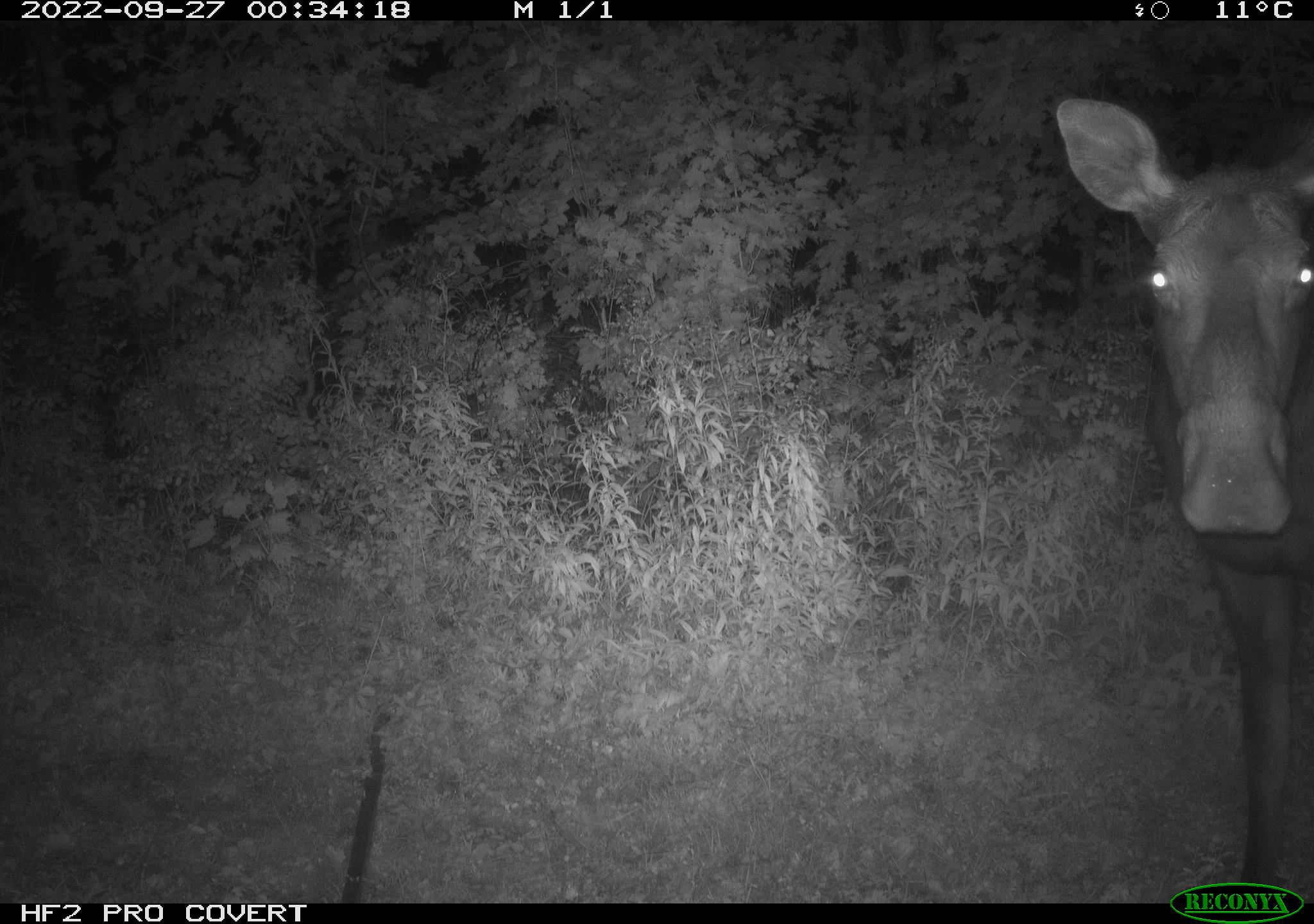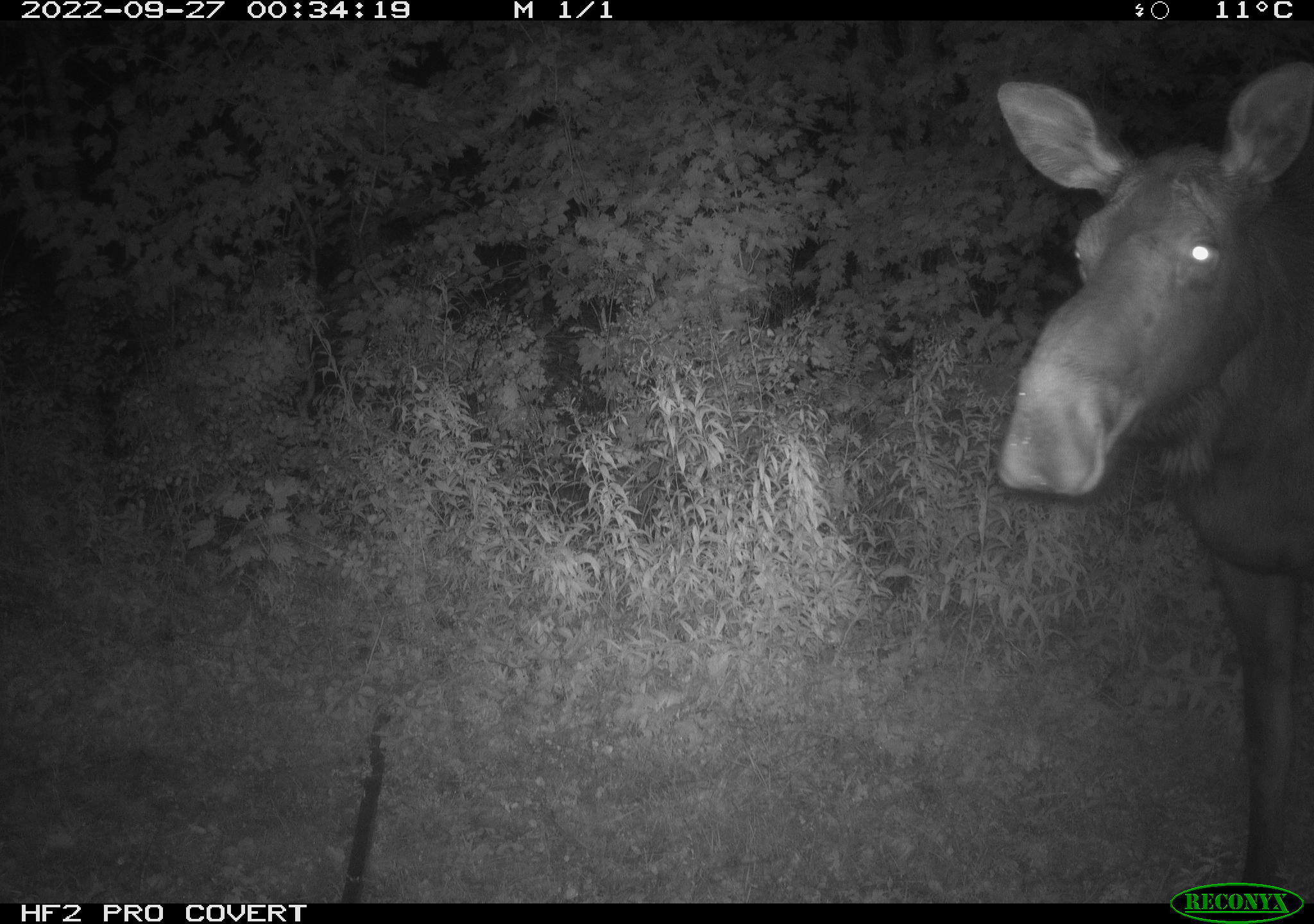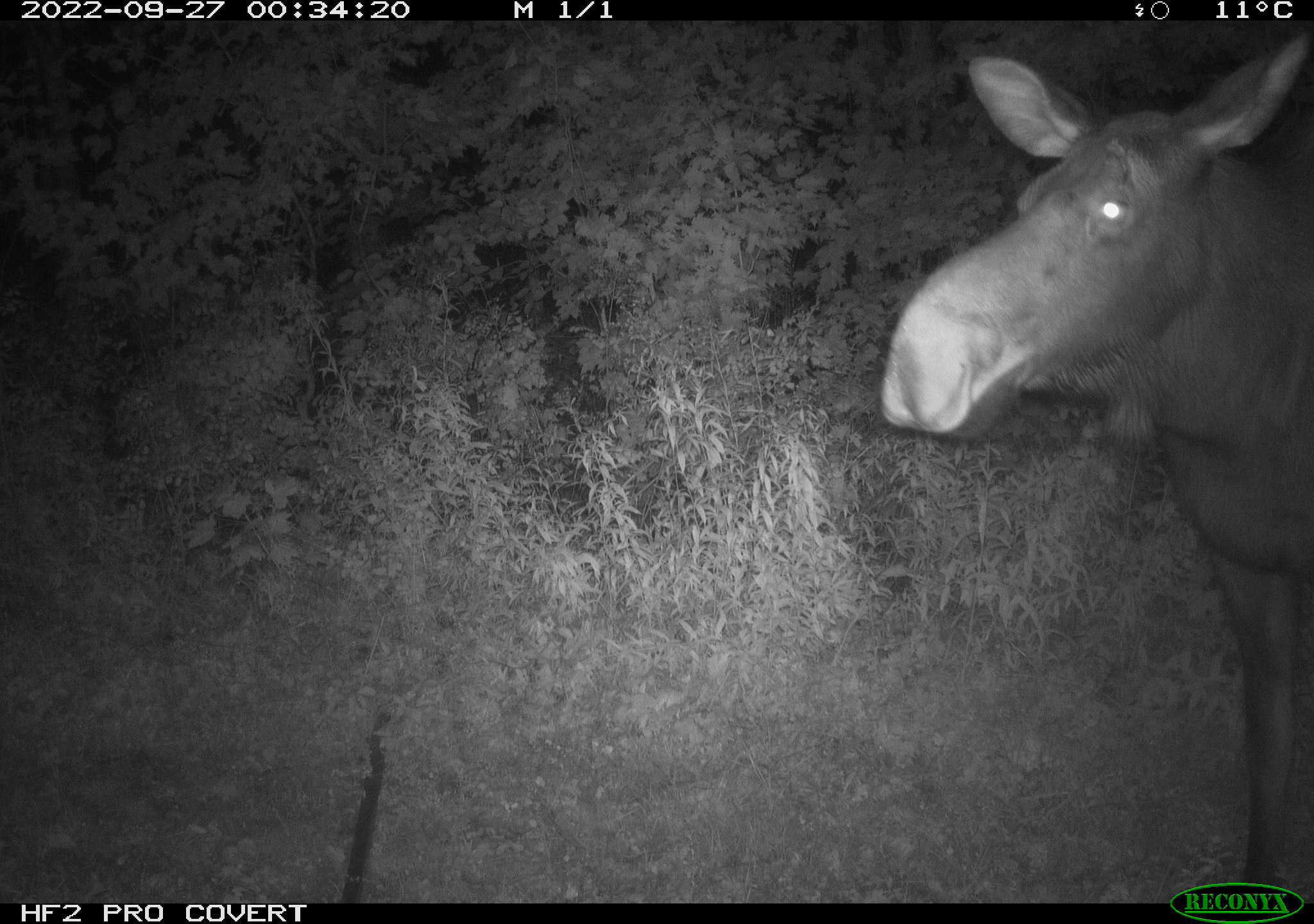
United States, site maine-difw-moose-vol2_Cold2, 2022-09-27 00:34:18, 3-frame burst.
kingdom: Animalia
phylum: Chordata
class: Mammalia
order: Artiodactyla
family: Cervidae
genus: Alces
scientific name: Alces alces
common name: moose